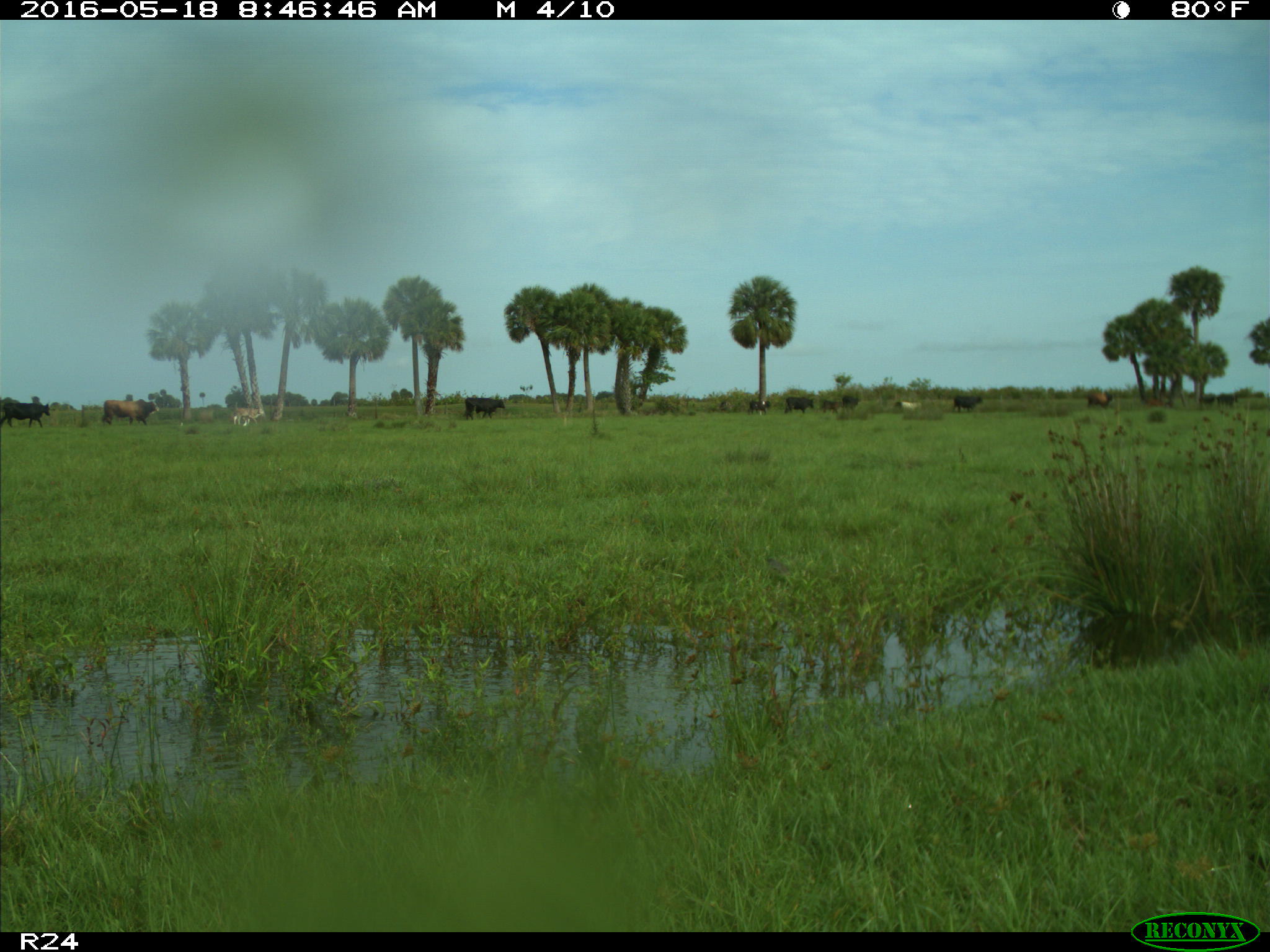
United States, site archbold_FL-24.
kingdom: Animalia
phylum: Chordata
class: Mammalia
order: Artiodactyla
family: Bovidae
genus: Bos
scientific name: Bos taurus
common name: domestic cow